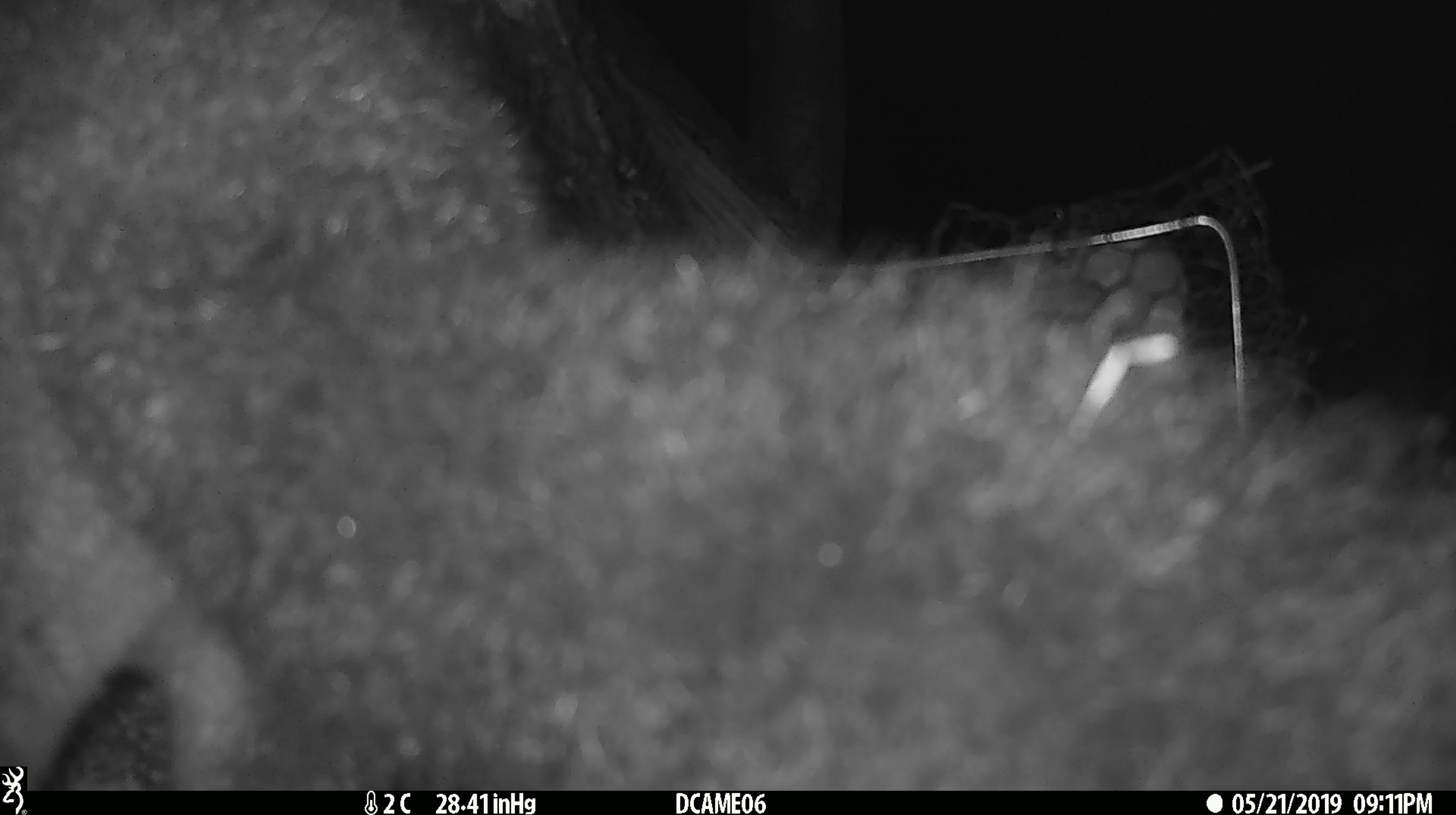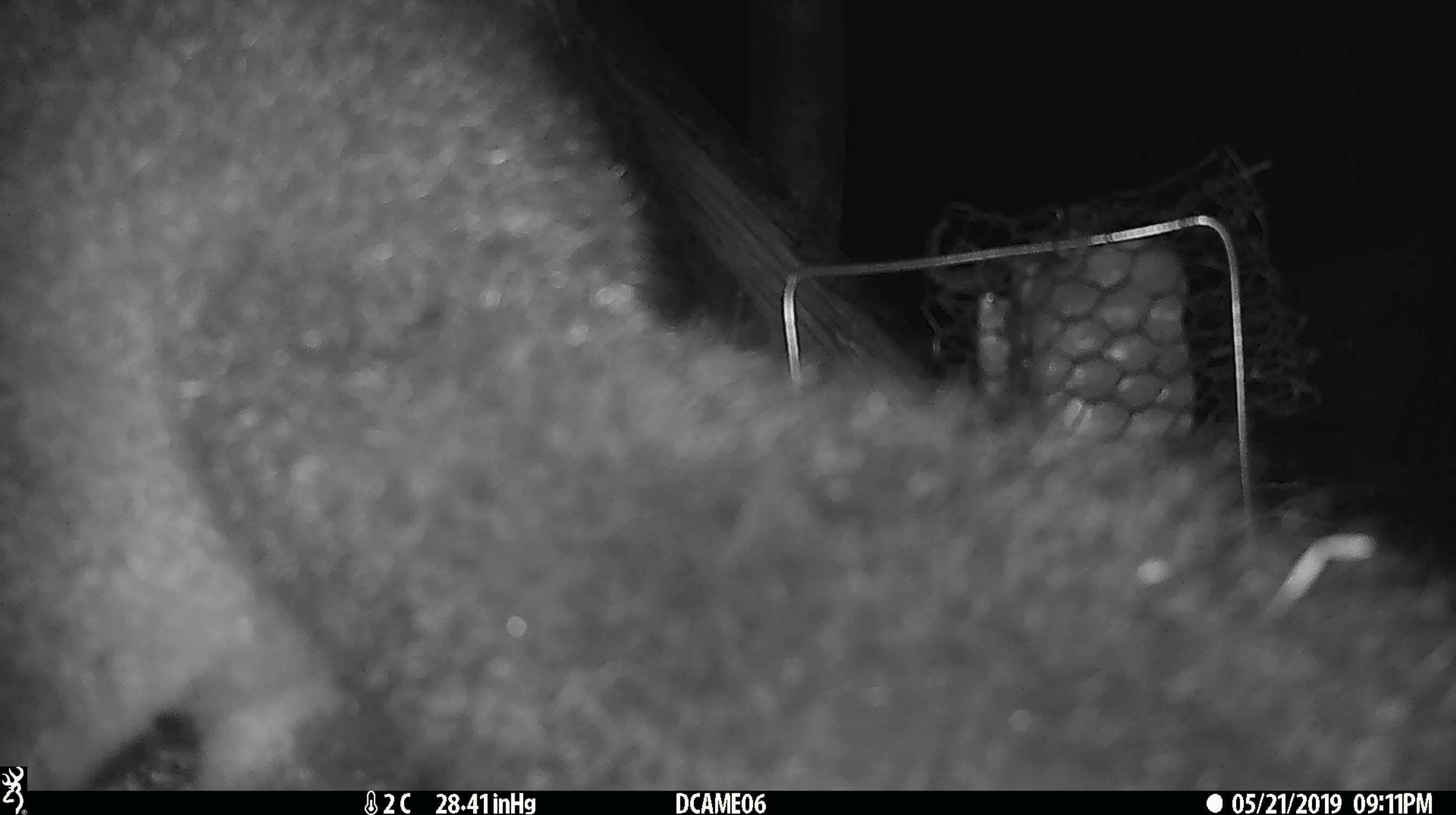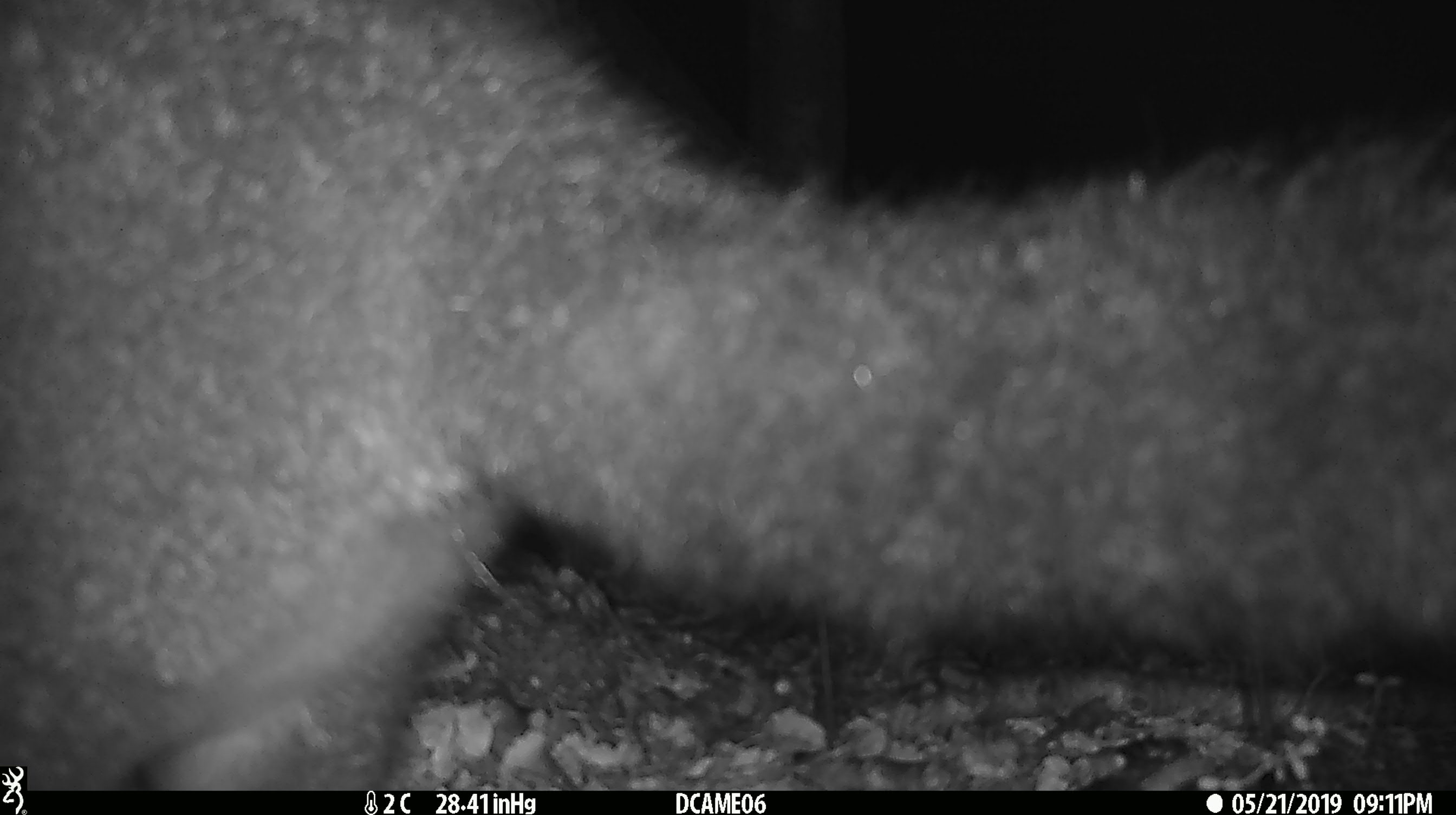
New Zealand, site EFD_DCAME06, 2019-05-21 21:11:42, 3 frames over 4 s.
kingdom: Animalia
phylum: Chordata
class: Mammalia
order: Diprotodontia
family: Phalangeridae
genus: Trichosurus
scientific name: Trichosurus vulpecula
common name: common brushtail possum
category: possum